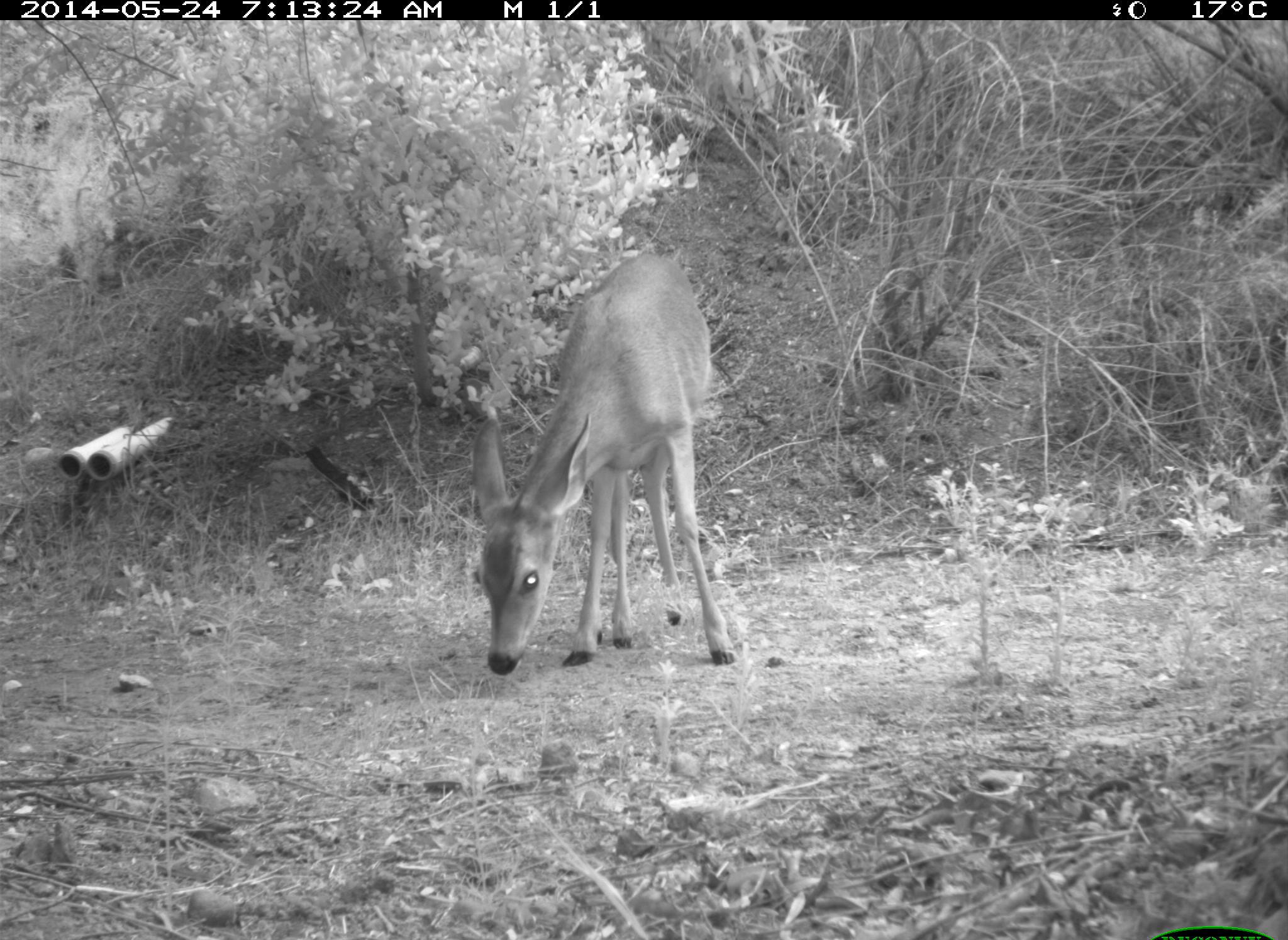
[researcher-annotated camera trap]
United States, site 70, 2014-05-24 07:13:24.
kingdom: Animalia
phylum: Chordata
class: Mammalia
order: Artiodactyla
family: Cervidae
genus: Odocoileus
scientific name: Odocoileus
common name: deer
Deer (Odocoileus).